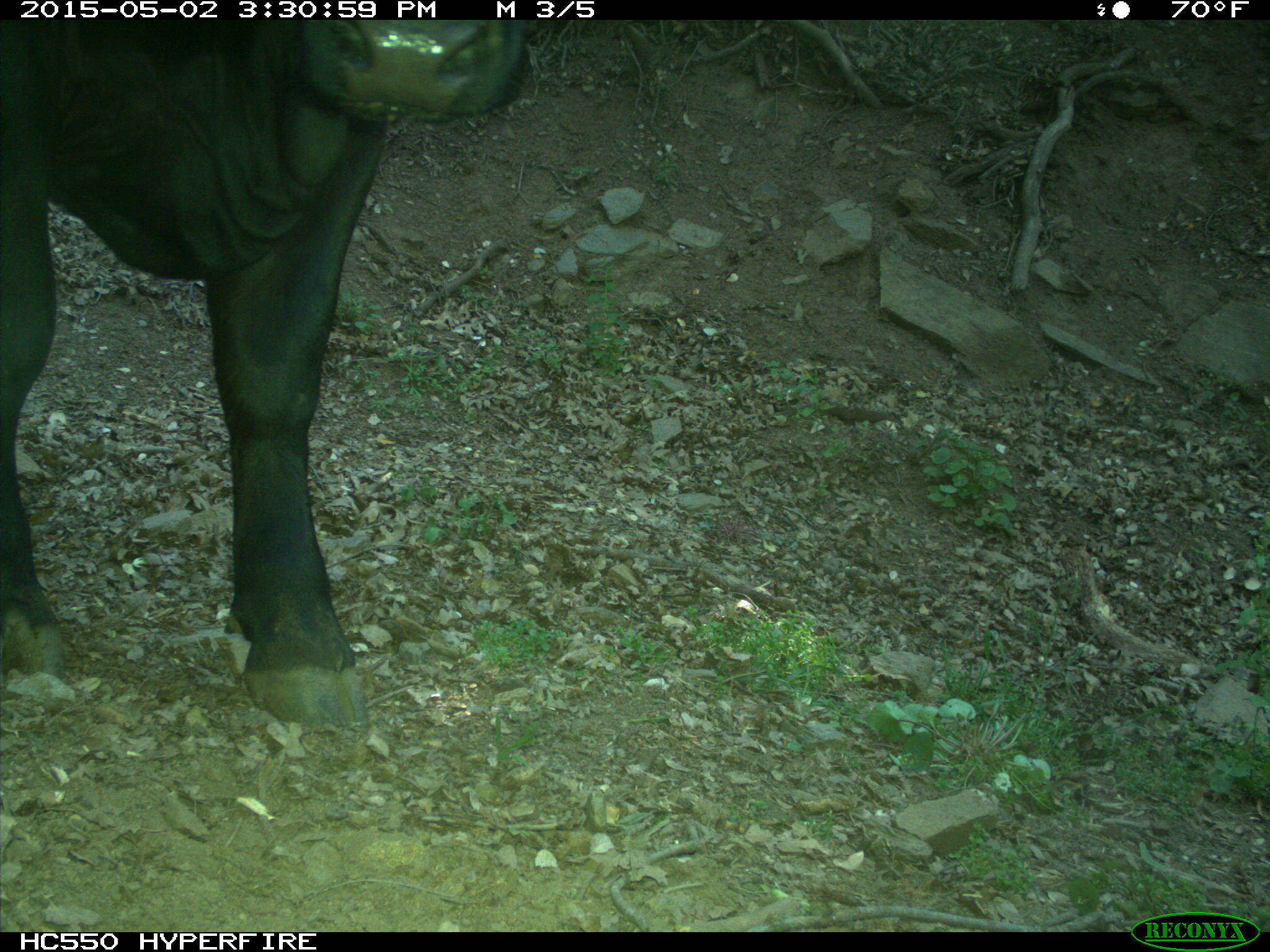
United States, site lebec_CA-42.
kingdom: Animalia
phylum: Chordata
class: Mammalia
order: Artiodactyla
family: Bovidae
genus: Bos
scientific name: Bos taurus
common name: domestic cow